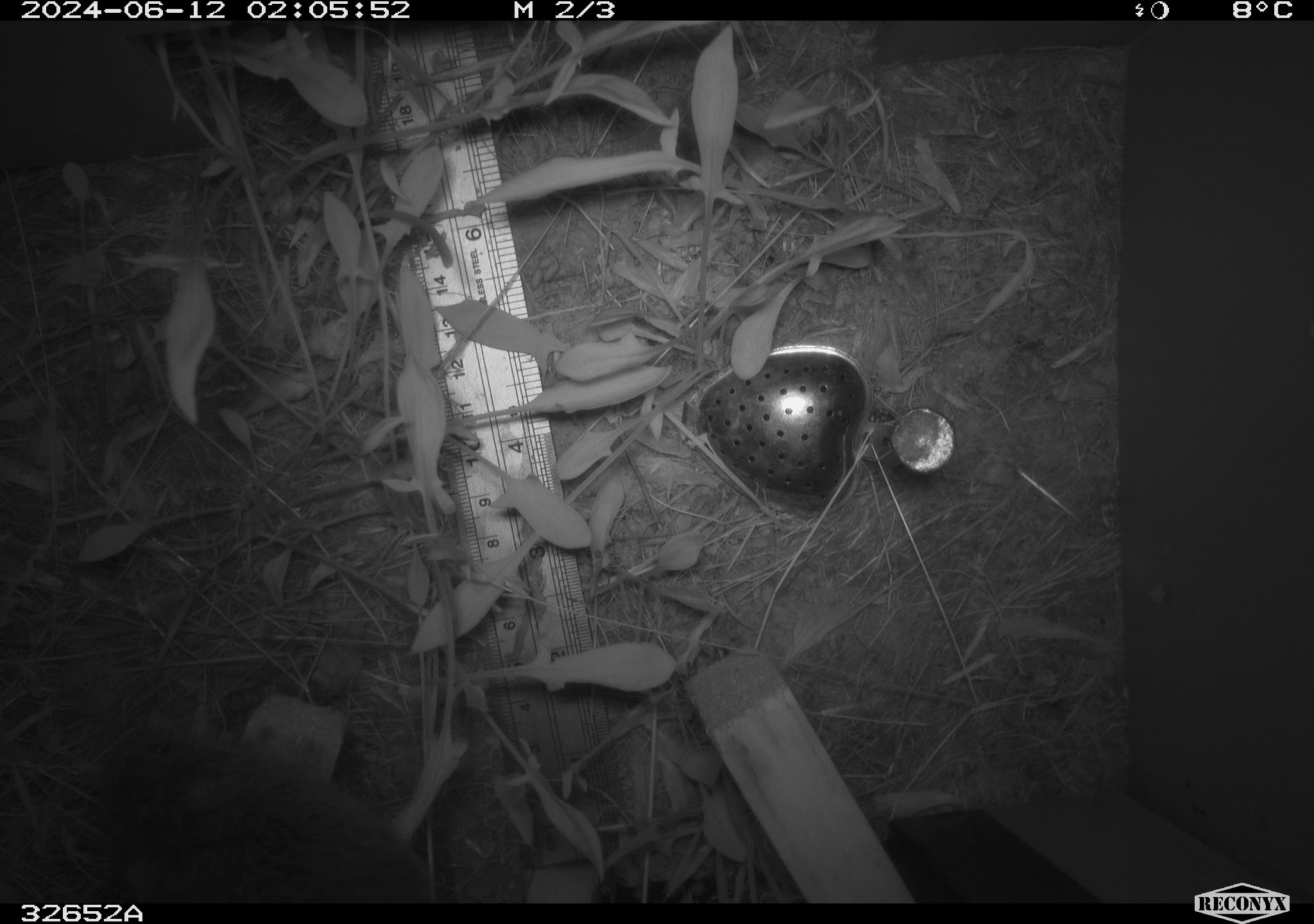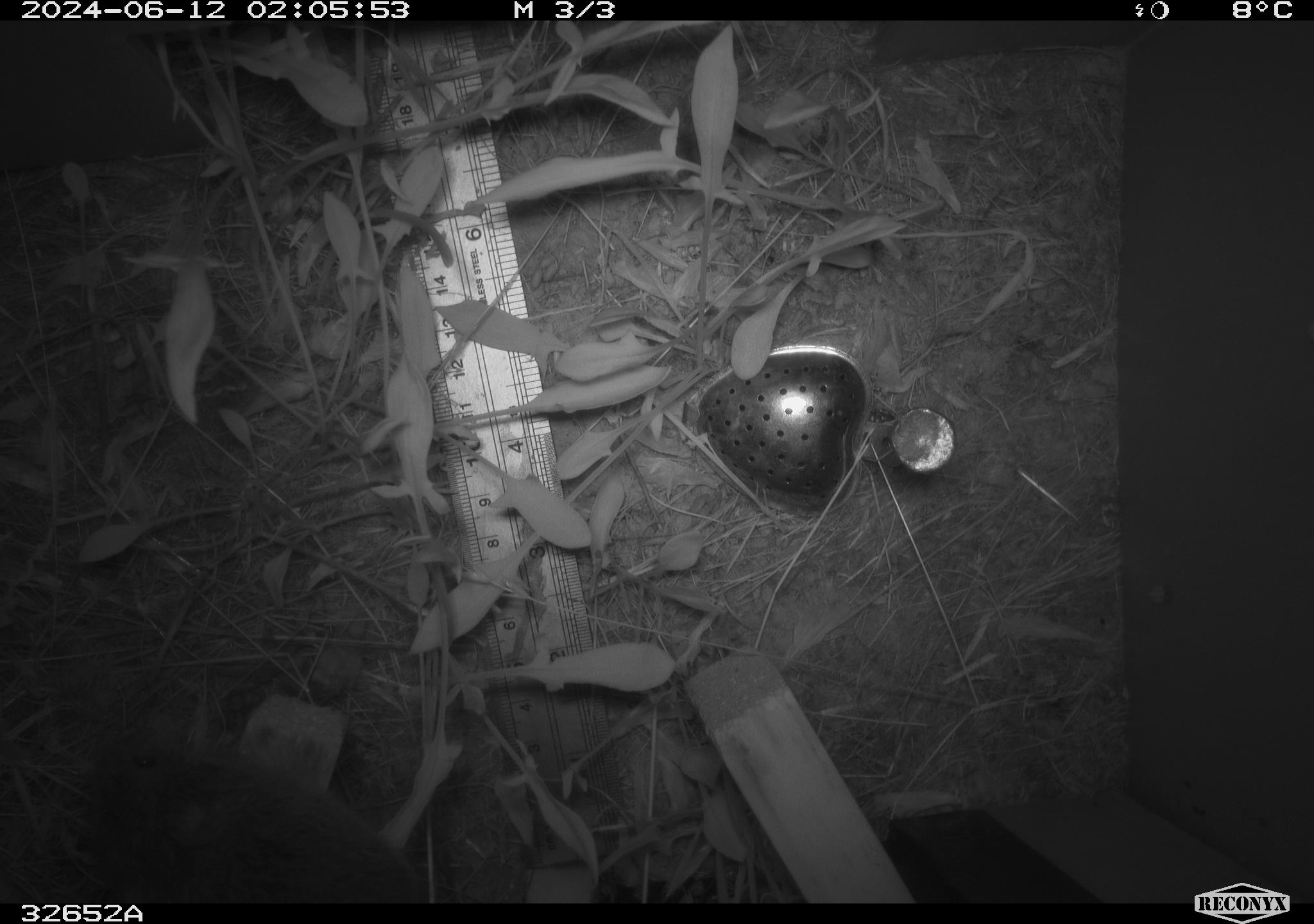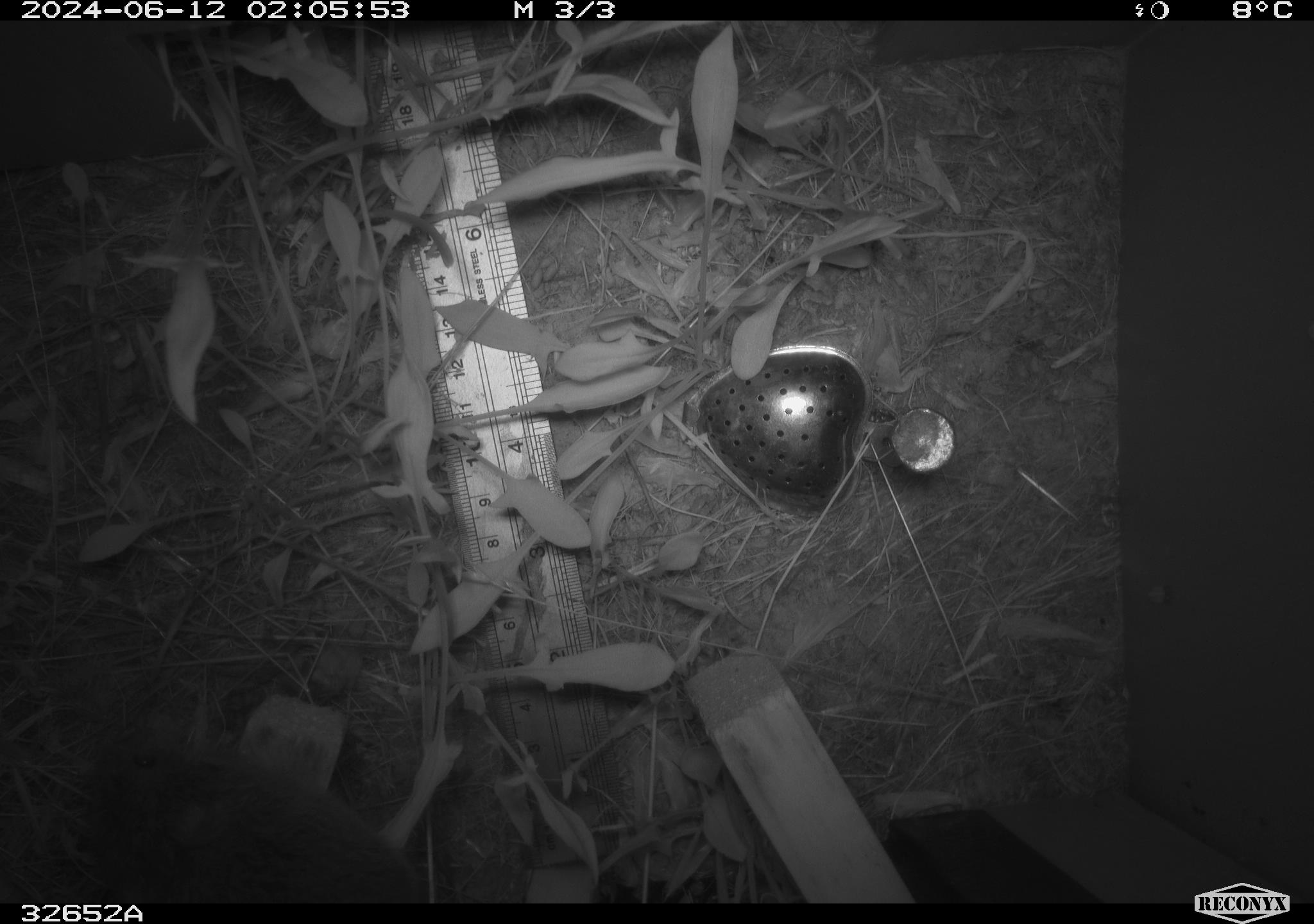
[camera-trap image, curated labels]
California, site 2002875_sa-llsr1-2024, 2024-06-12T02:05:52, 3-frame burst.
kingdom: Animalia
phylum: Chordata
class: Mammalia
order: Rodentia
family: Cricetidae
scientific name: Arvicolinae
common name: voles, lemmings, and muskrats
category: arvicolinae subfamily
Arvicolinae subfamily (voles, lemmings, and muskrats) (Arvicolinae).